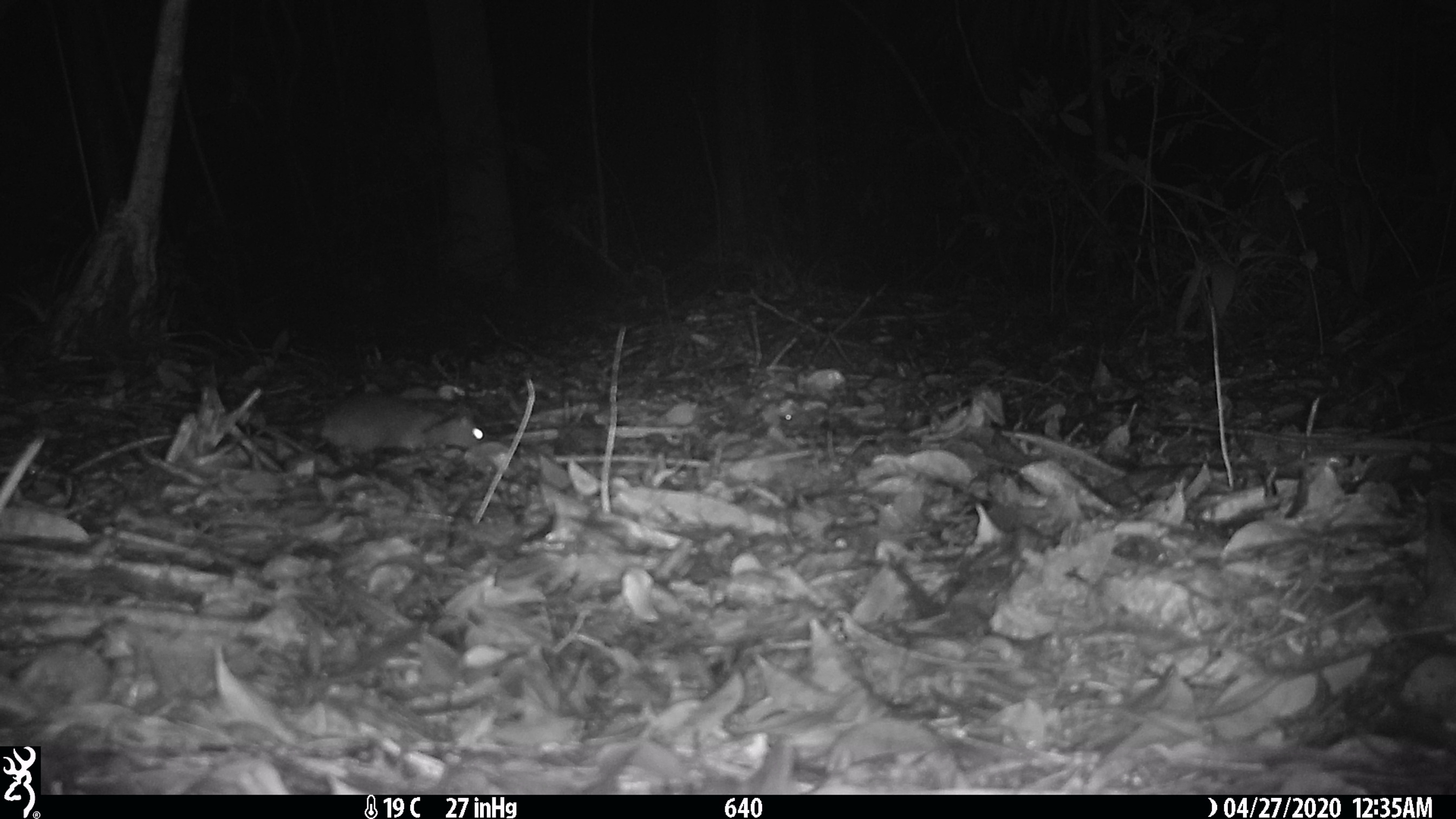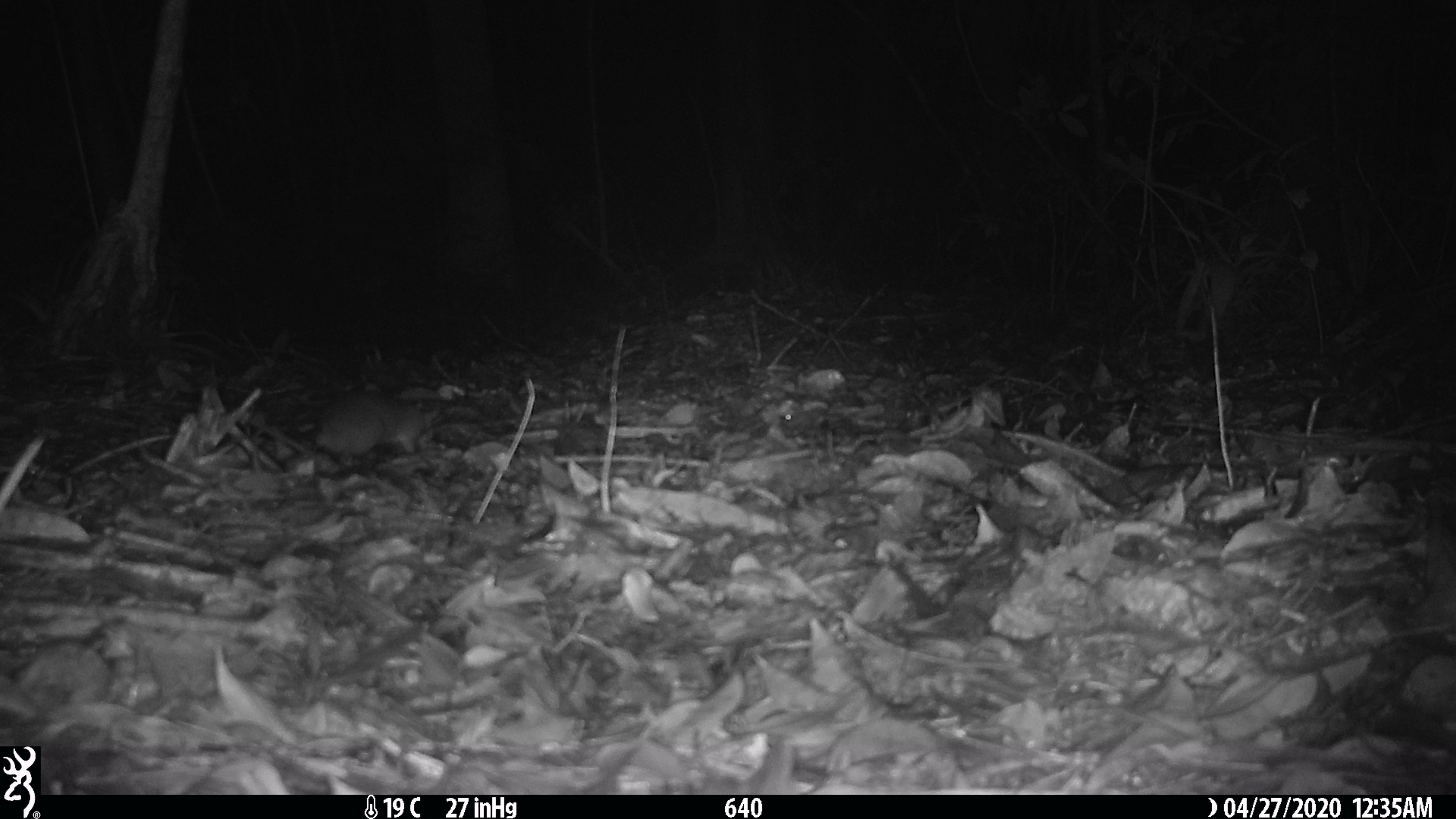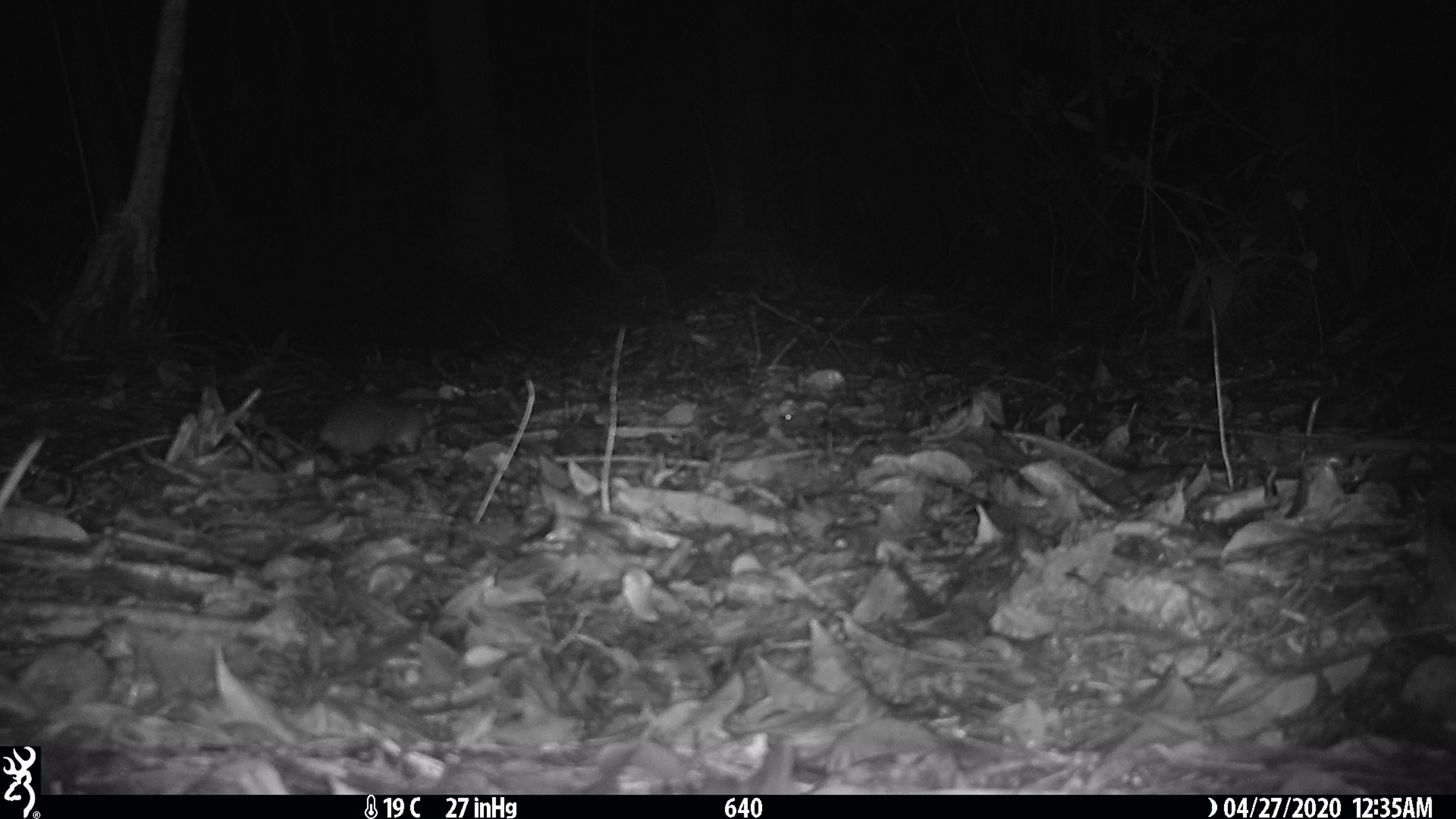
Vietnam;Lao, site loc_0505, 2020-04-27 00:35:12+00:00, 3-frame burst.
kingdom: Animalia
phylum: Chordata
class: Mammalia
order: Rodentia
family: Muridae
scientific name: Muridae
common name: old-world mice and rats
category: unidentified murid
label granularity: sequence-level